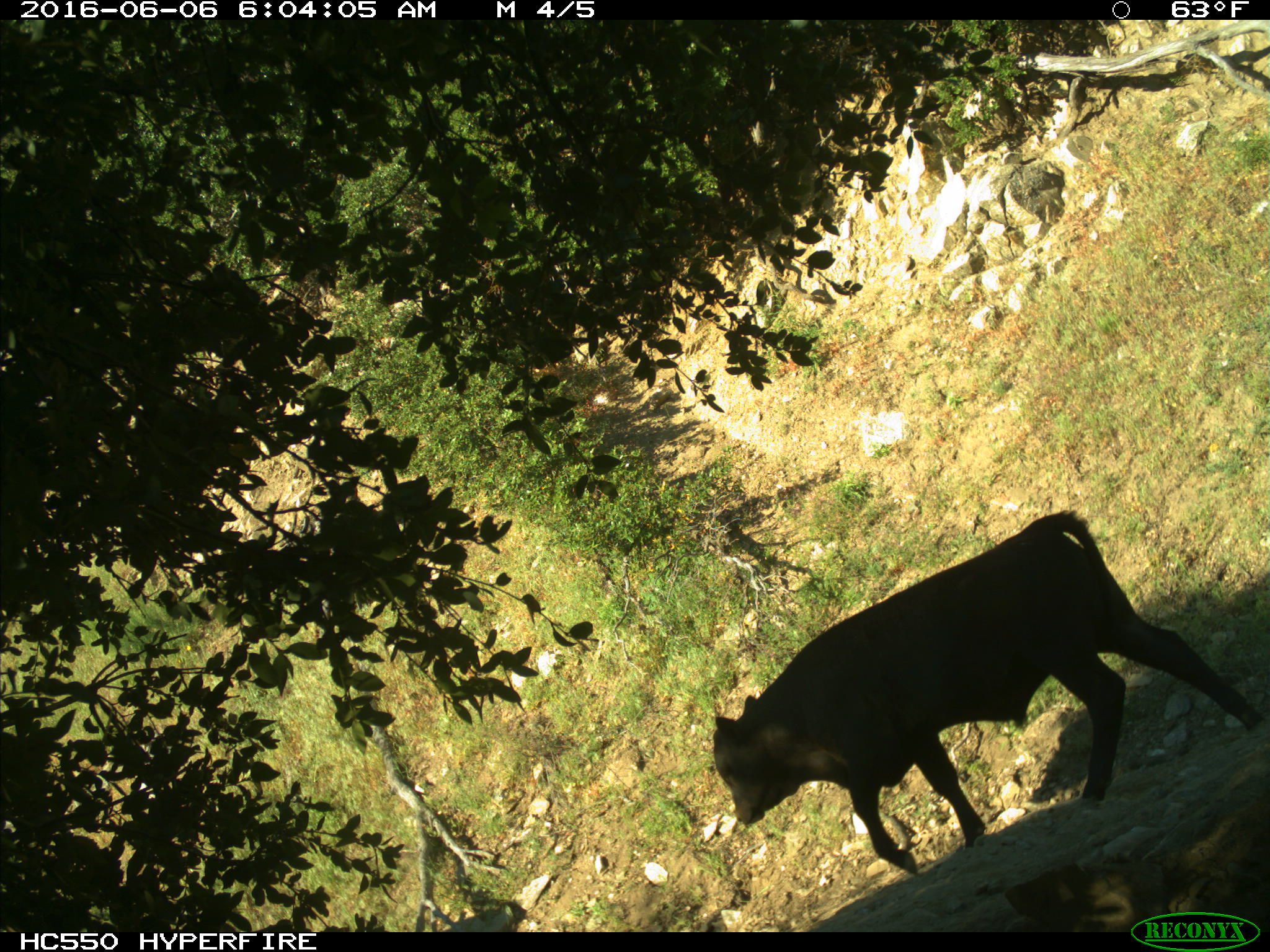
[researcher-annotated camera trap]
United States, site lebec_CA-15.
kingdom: Animalia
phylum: Chordata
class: Mammalia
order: Artiodactyla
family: Bovidae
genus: Bos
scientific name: Bos taurus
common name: domestic cow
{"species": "Bos taurus (domestic cow)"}